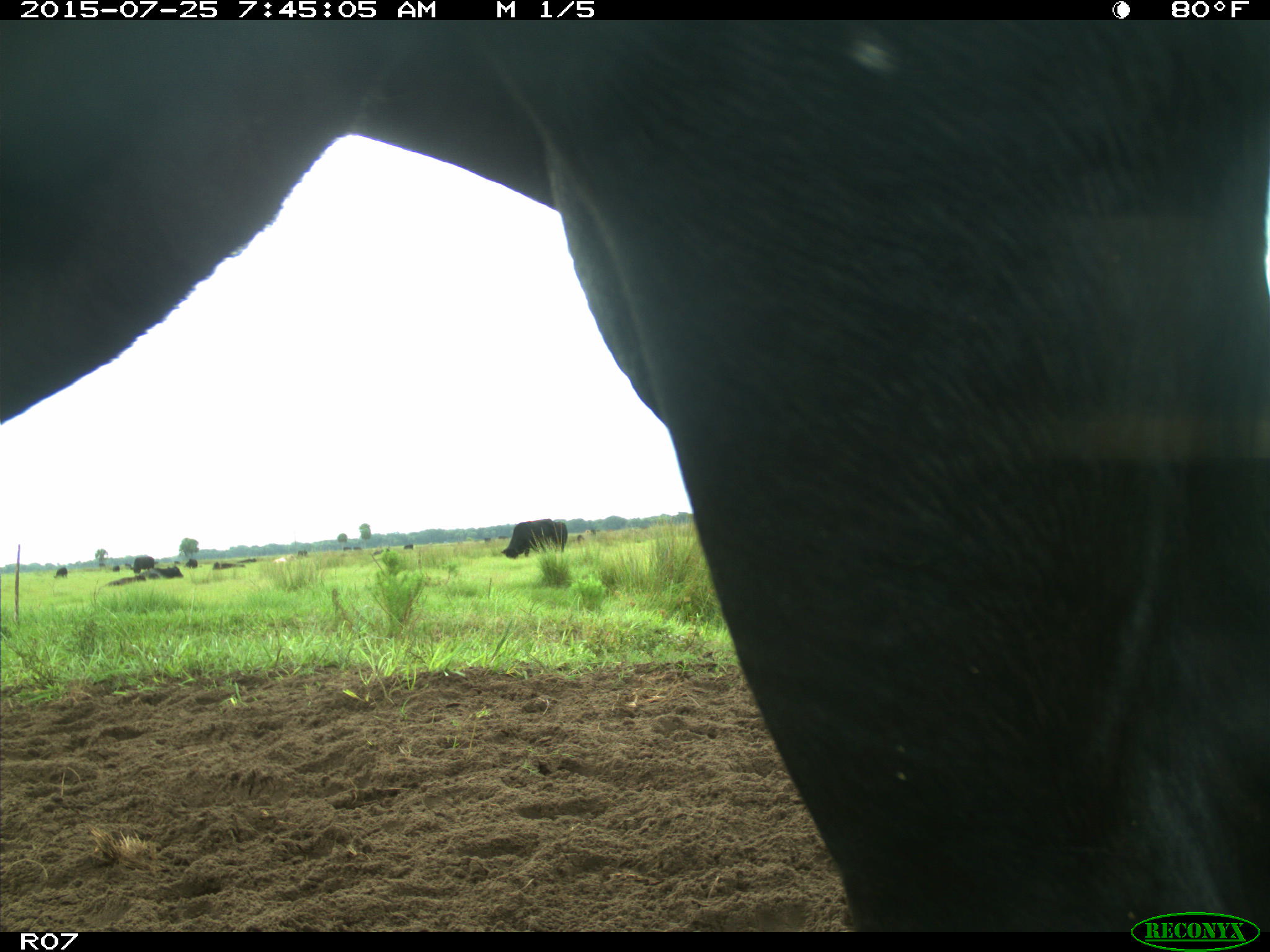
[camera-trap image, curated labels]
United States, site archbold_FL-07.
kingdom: Animalia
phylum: Chordata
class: Mammalia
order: Artiodactyla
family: Bovidae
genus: Bos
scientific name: Bos taurus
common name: domestic cow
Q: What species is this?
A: Bos taurus (domestic cow).